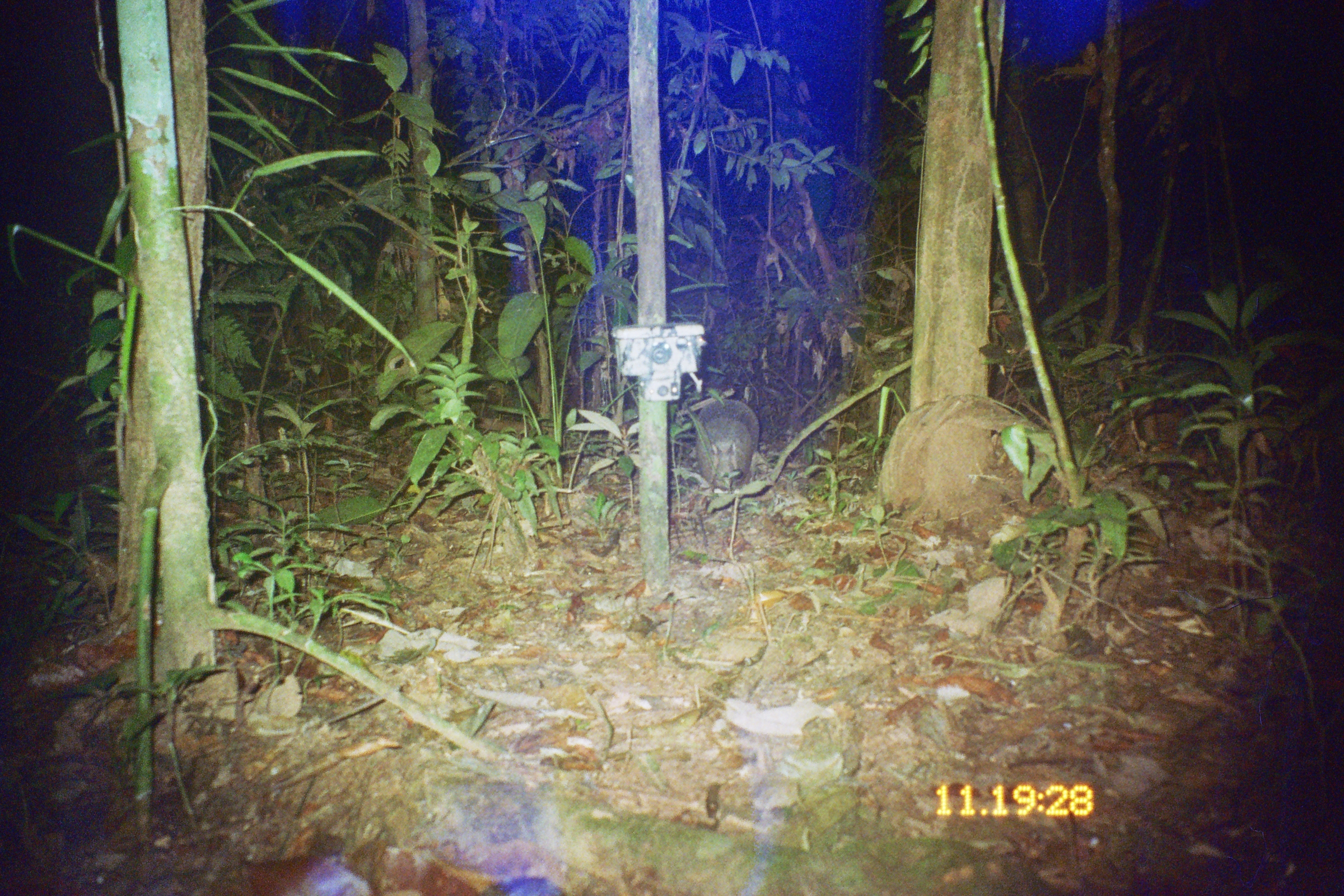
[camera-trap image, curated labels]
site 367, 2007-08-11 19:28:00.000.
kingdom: Animalia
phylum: Chordata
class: Mammalia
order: Cingulata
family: Dasypodidae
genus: Dasypus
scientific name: Dasypus novemcinctus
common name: nine-banded armadillo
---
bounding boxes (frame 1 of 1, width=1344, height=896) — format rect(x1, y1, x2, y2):
dasypus novemcinctus: rect(691, 396, 760, 494)